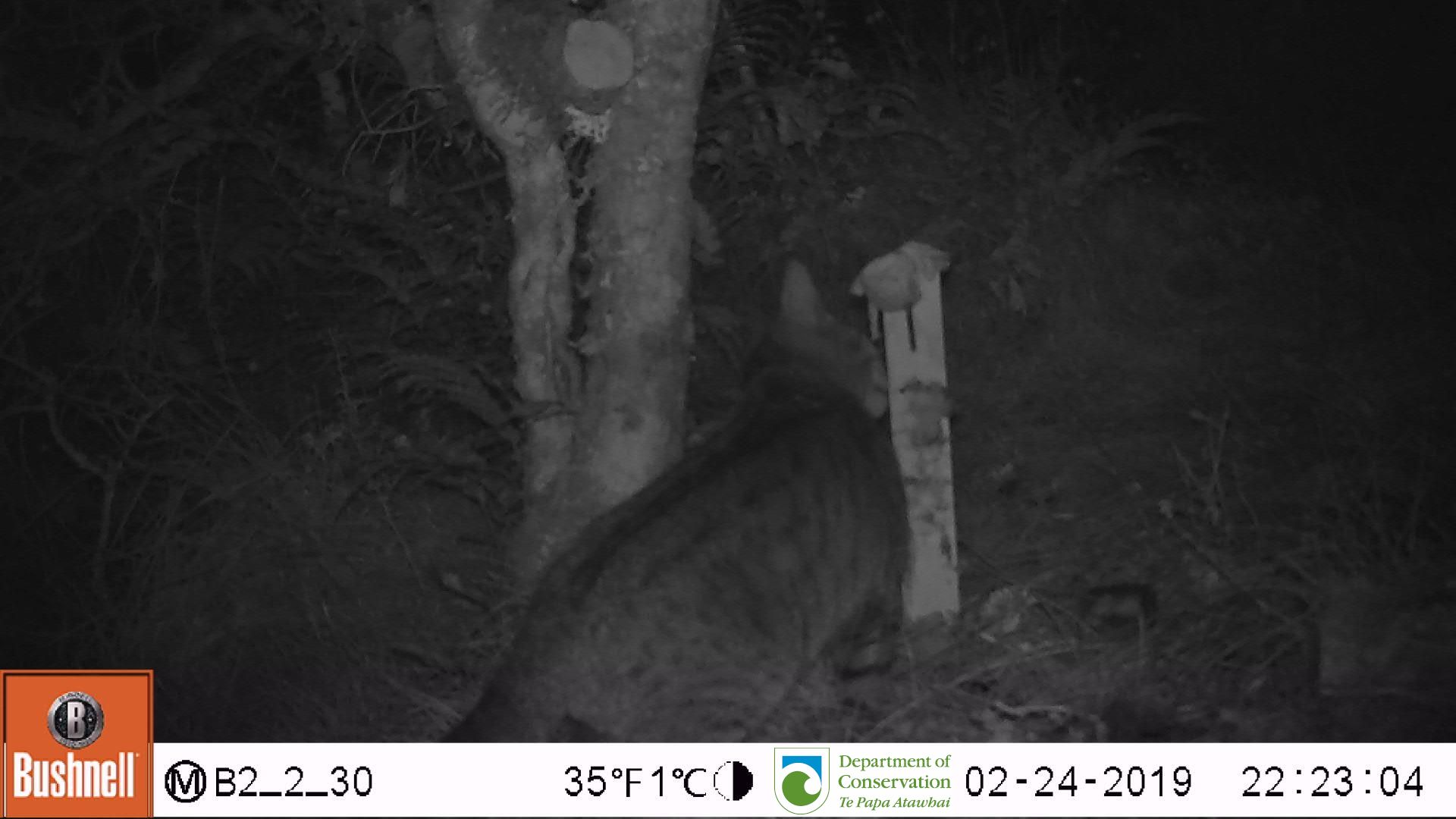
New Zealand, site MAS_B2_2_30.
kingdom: Animalia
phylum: Chordata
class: Mammalia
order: Carnivora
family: Felidae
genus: Felis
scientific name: Felis catus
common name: domestic cat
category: cat